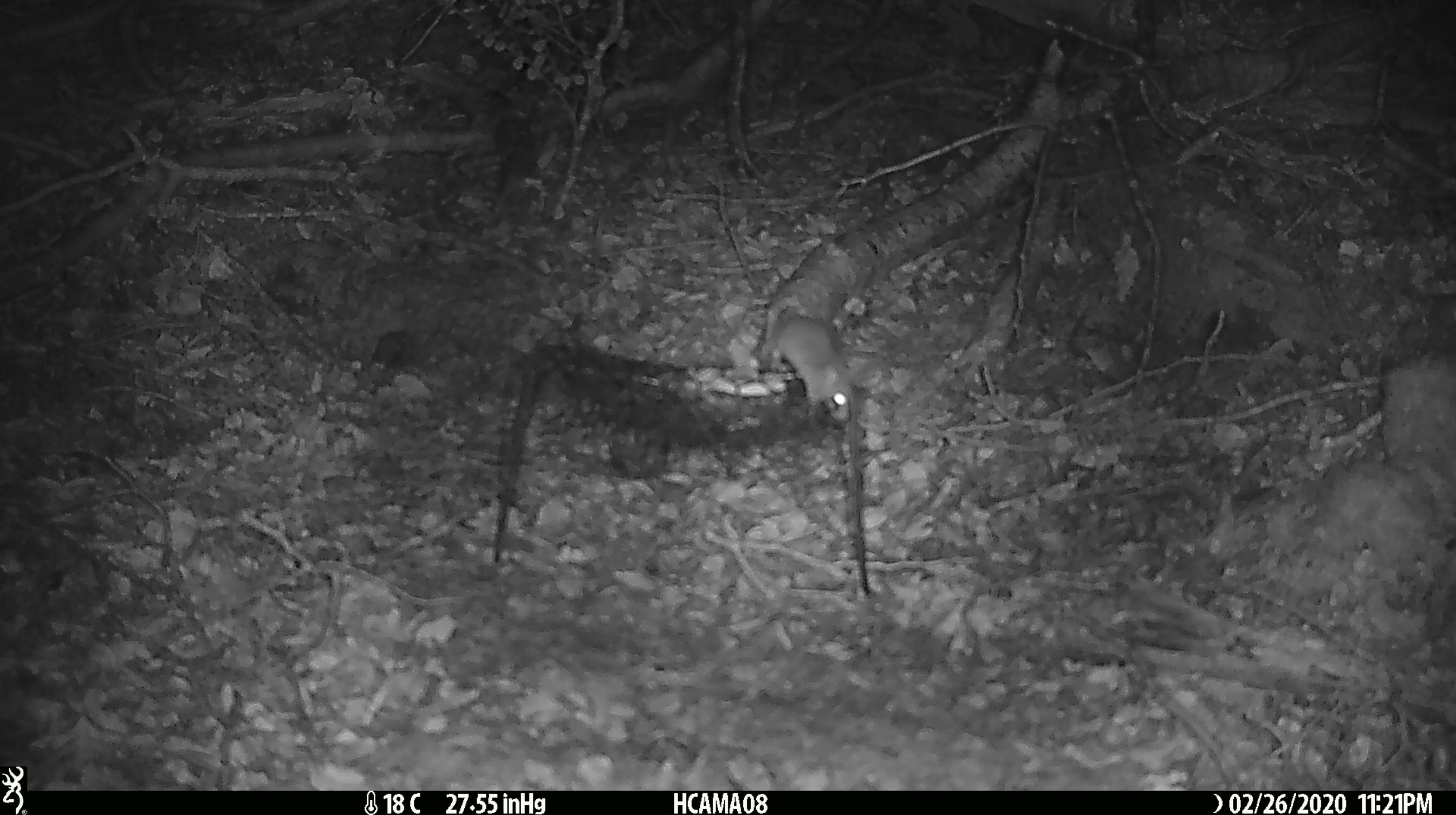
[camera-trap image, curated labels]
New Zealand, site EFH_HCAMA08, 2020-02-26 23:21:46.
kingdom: Animalia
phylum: Chordata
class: Mammalia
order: Rodentia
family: Muridae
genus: Mus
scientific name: Mus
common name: mouse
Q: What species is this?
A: Mouse (Mus).